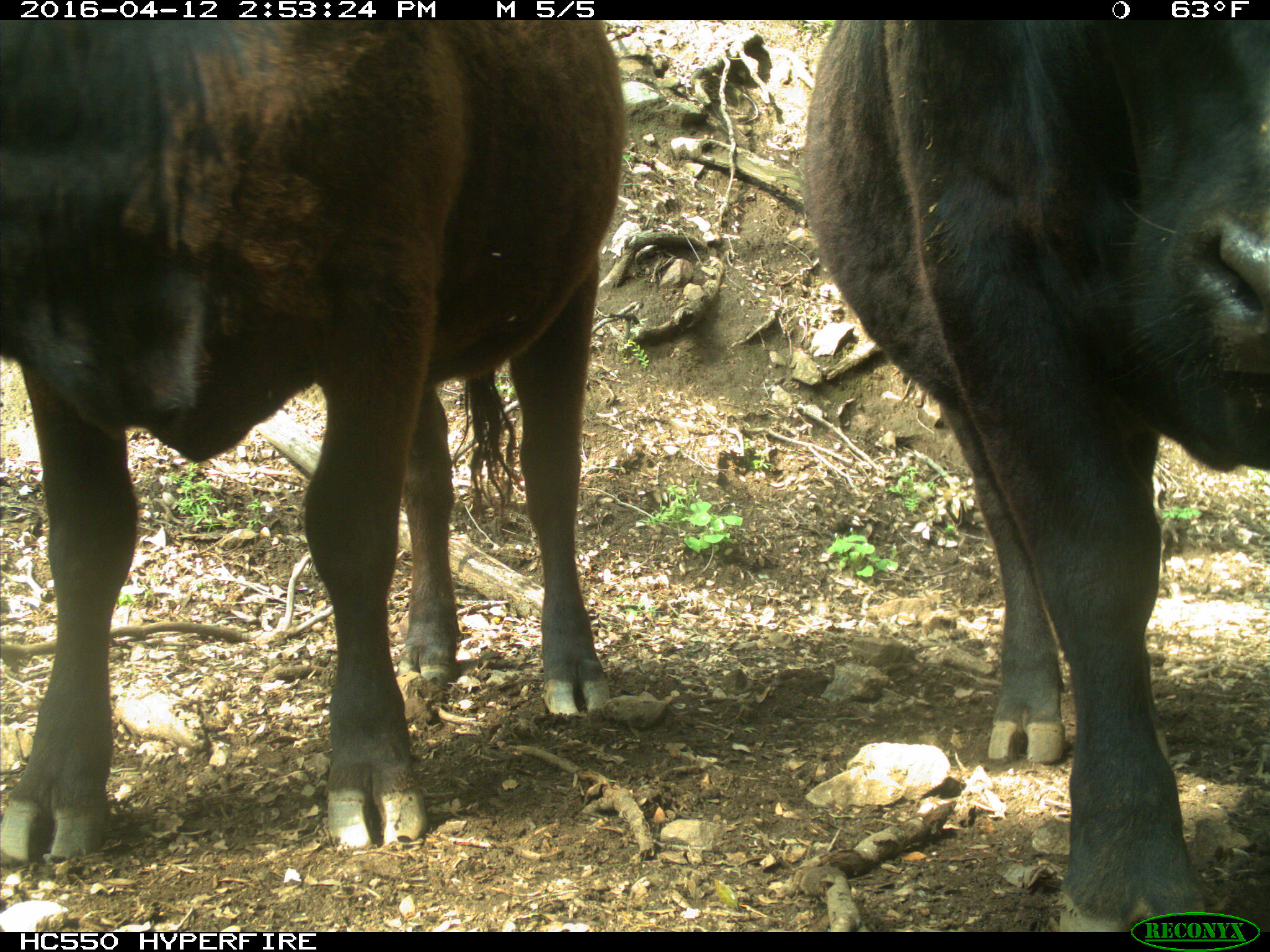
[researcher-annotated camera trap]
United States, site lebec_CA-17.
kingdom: Animalia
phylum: Chordata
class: Mammalia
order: Artiodactyla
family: Bovidae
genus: Bos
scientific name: Bos taurus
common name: domestic cow